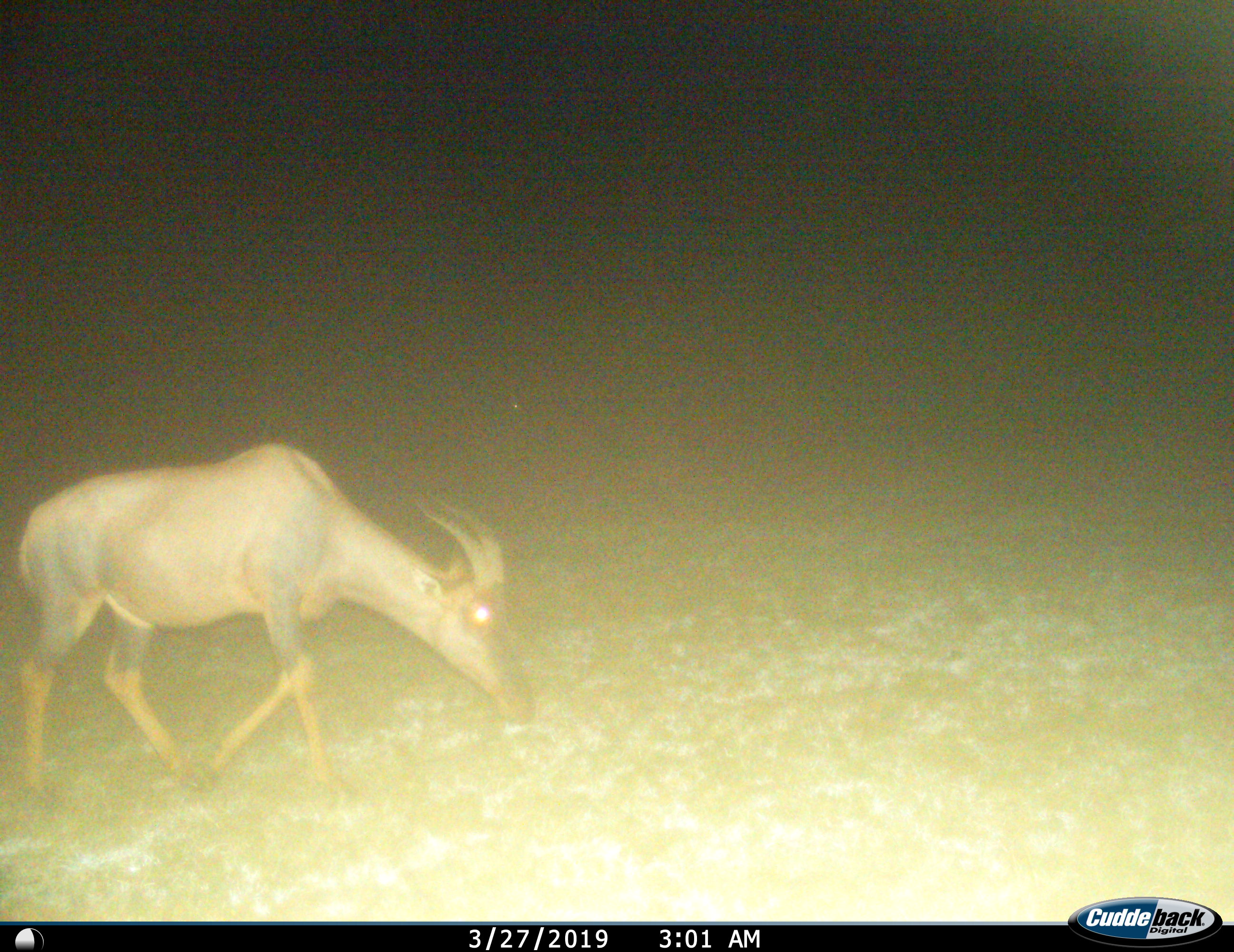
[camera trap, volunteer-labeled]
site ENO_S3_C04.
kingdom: Animalia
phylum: Chordata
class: Mammalia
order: Artiodactyla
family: Bovidae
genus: Damaliscus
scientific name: Damaliscus lunatus jimela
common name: topi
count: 1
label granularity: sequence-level